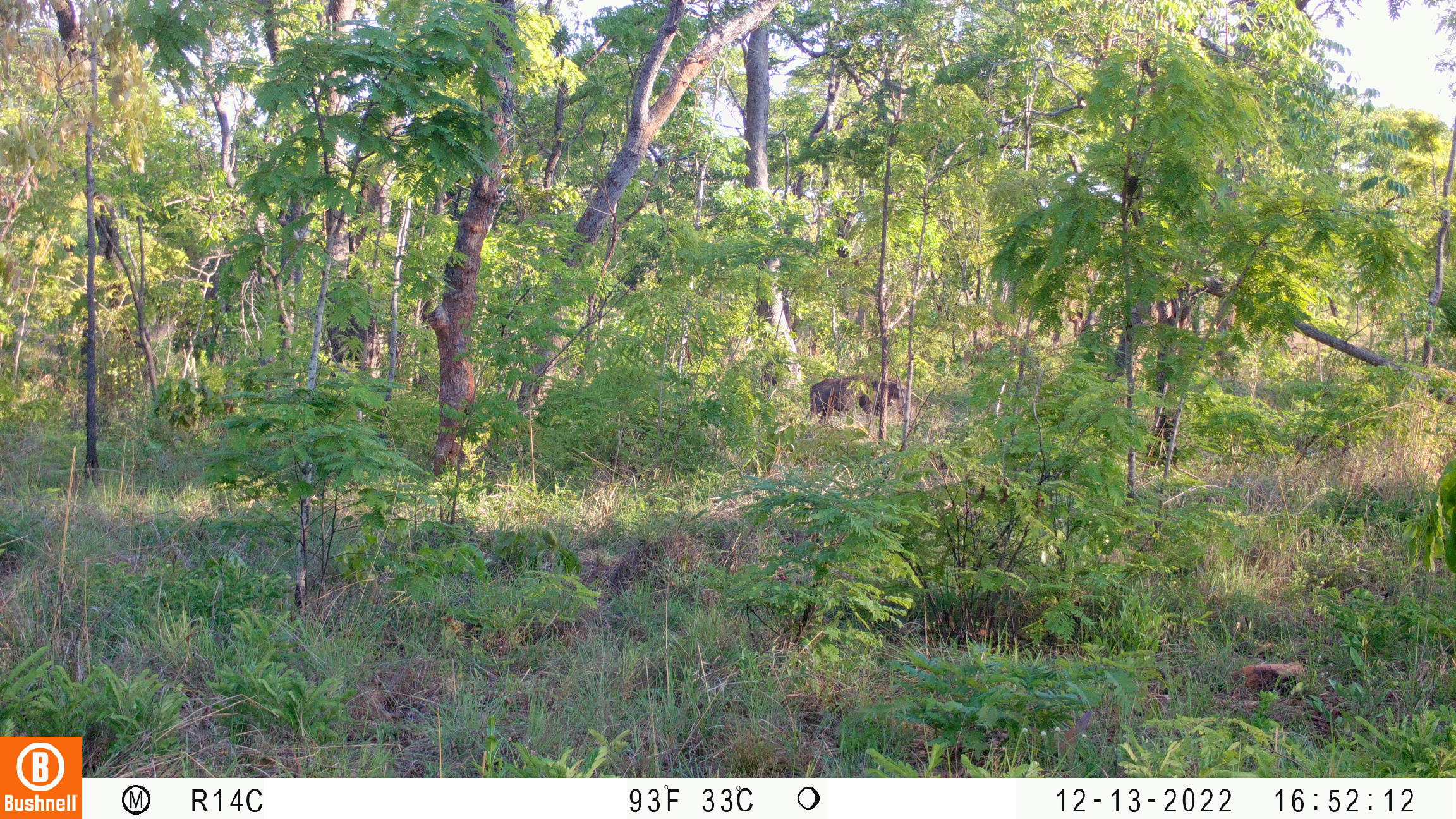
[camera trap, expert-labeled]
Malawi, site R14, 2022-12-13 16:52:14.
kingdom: Animalia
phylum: Chordata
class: Mammalia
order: Artiodactyla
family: Suidae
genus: Phacochoerus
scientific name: Phacochoerus africanus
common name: common warthog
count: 1